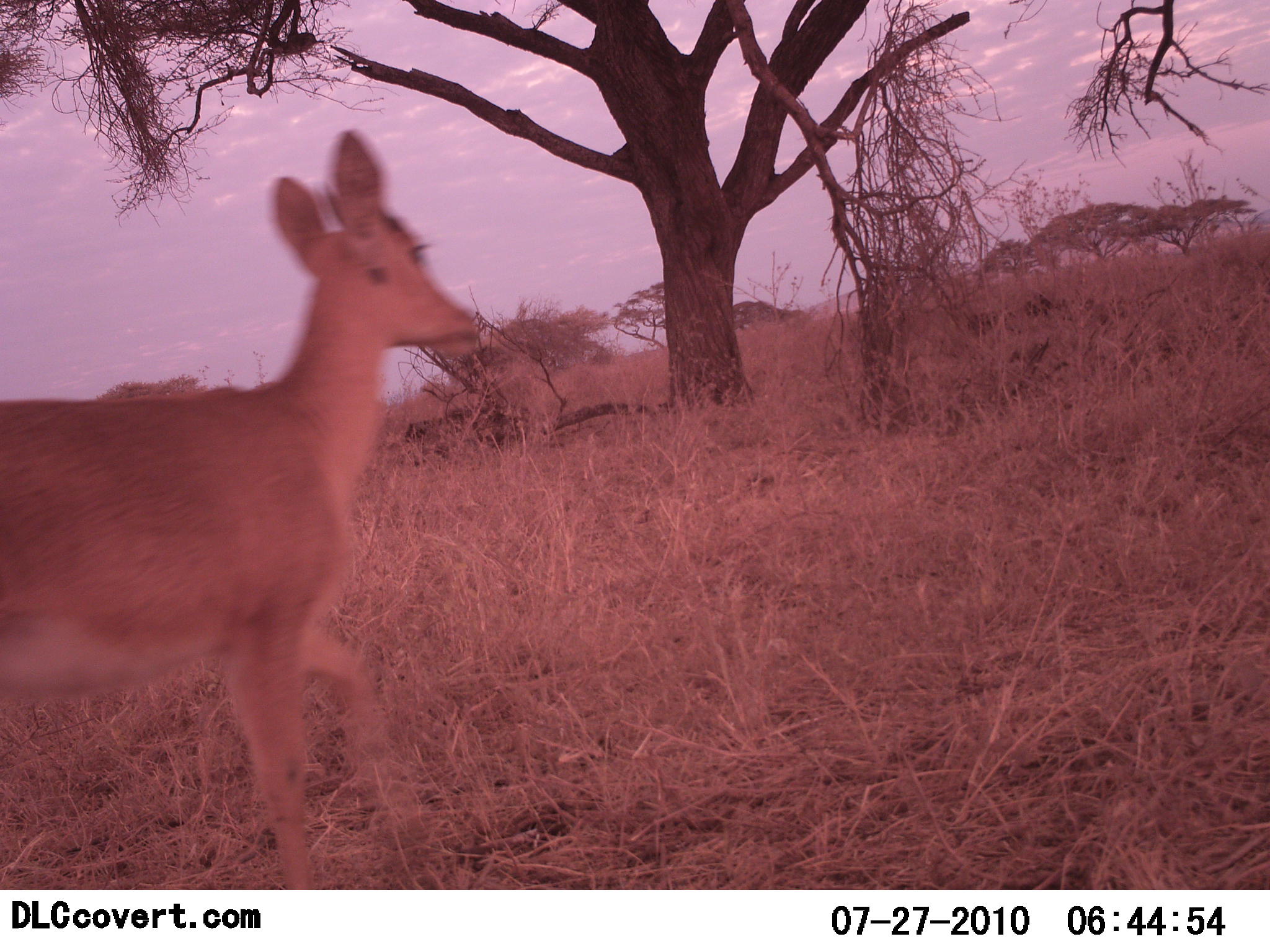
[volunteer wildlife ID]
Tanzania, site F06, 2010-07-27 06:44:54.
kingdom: Animalia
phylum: Chordata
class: Mammalia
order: Artiodactyla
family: Bovidae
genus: Redunca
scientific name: Redunca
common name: reedbuck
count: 1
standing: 36%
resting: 0%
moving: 64%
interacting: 0%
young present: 0%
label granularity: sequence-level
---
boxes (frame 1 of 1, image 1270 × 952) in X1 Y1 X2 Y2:
animal: 0 125 481 890